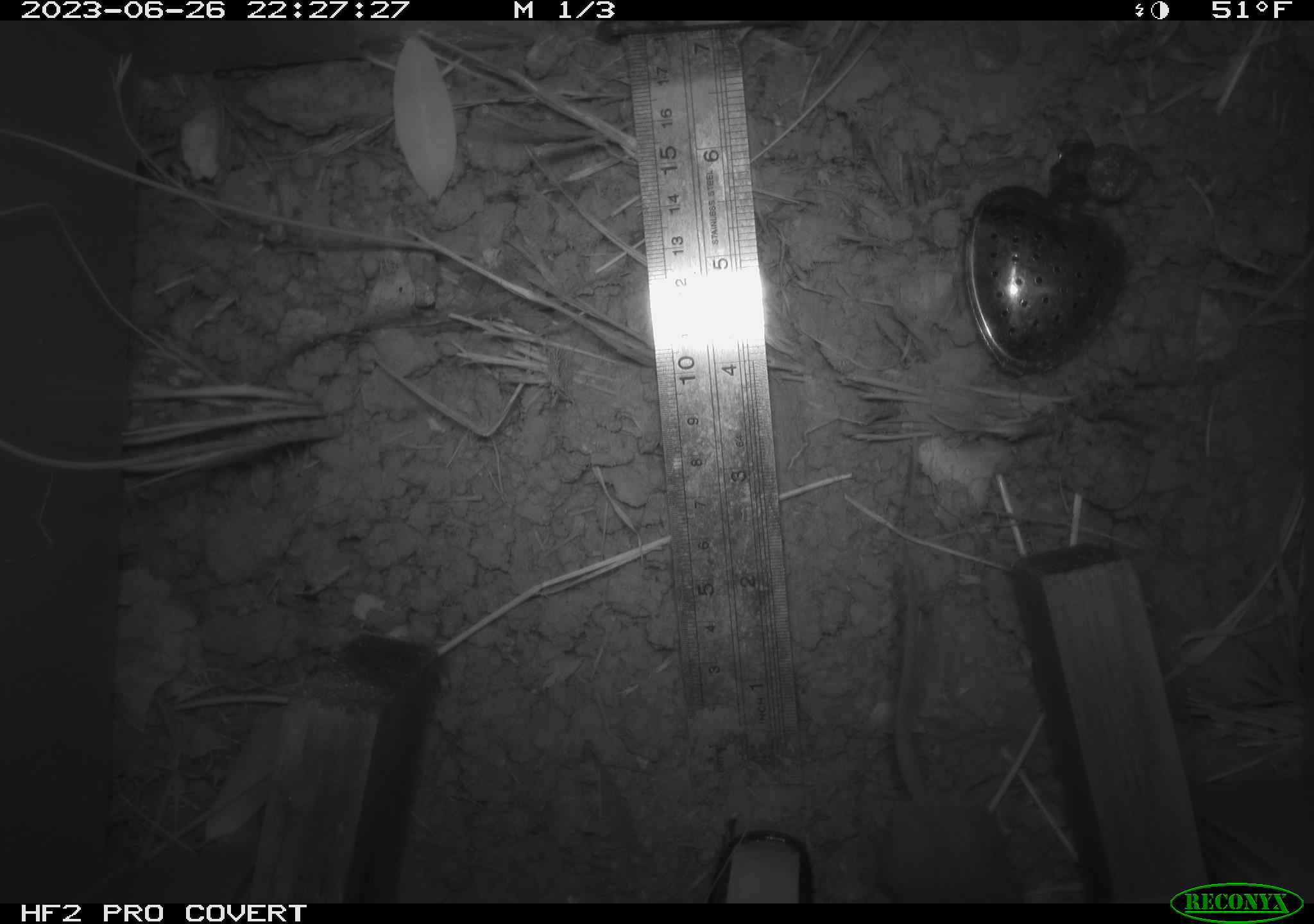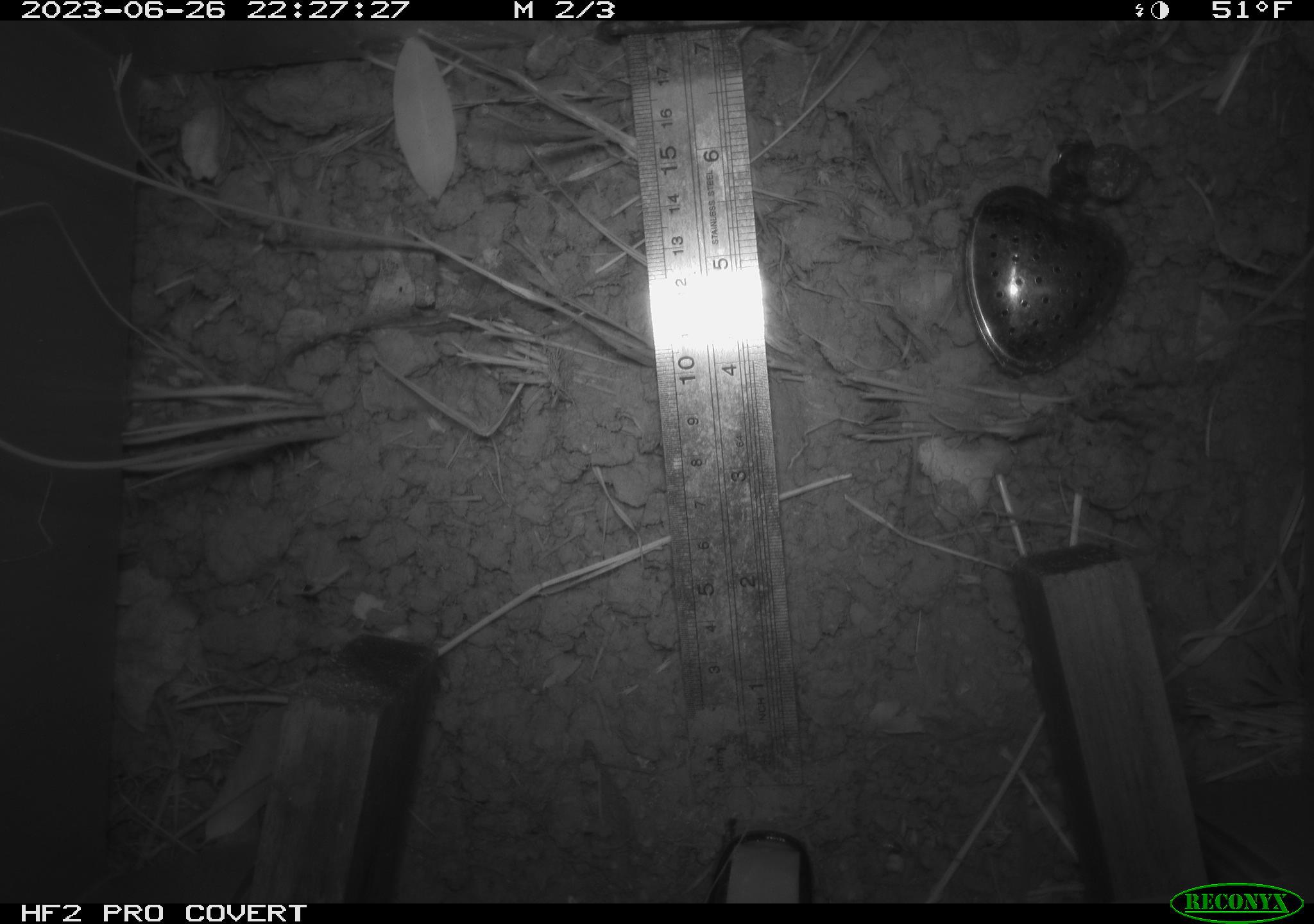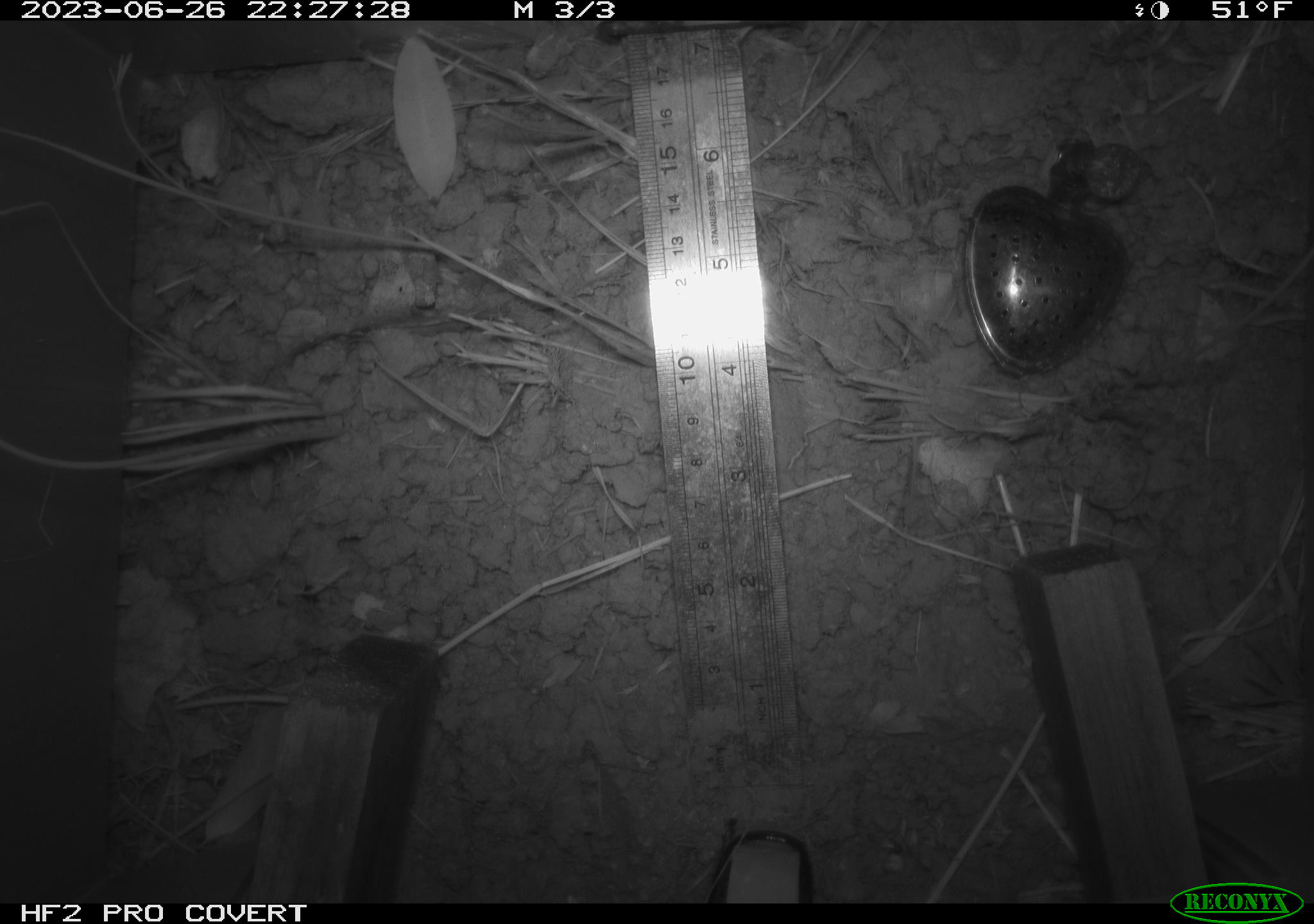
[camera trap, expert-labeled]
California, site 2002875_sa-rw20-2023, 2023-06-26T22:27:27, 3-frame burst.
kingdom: Animalia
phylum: Chordata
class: Mammalia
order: Rodentia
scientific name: Rodentia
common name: rodent